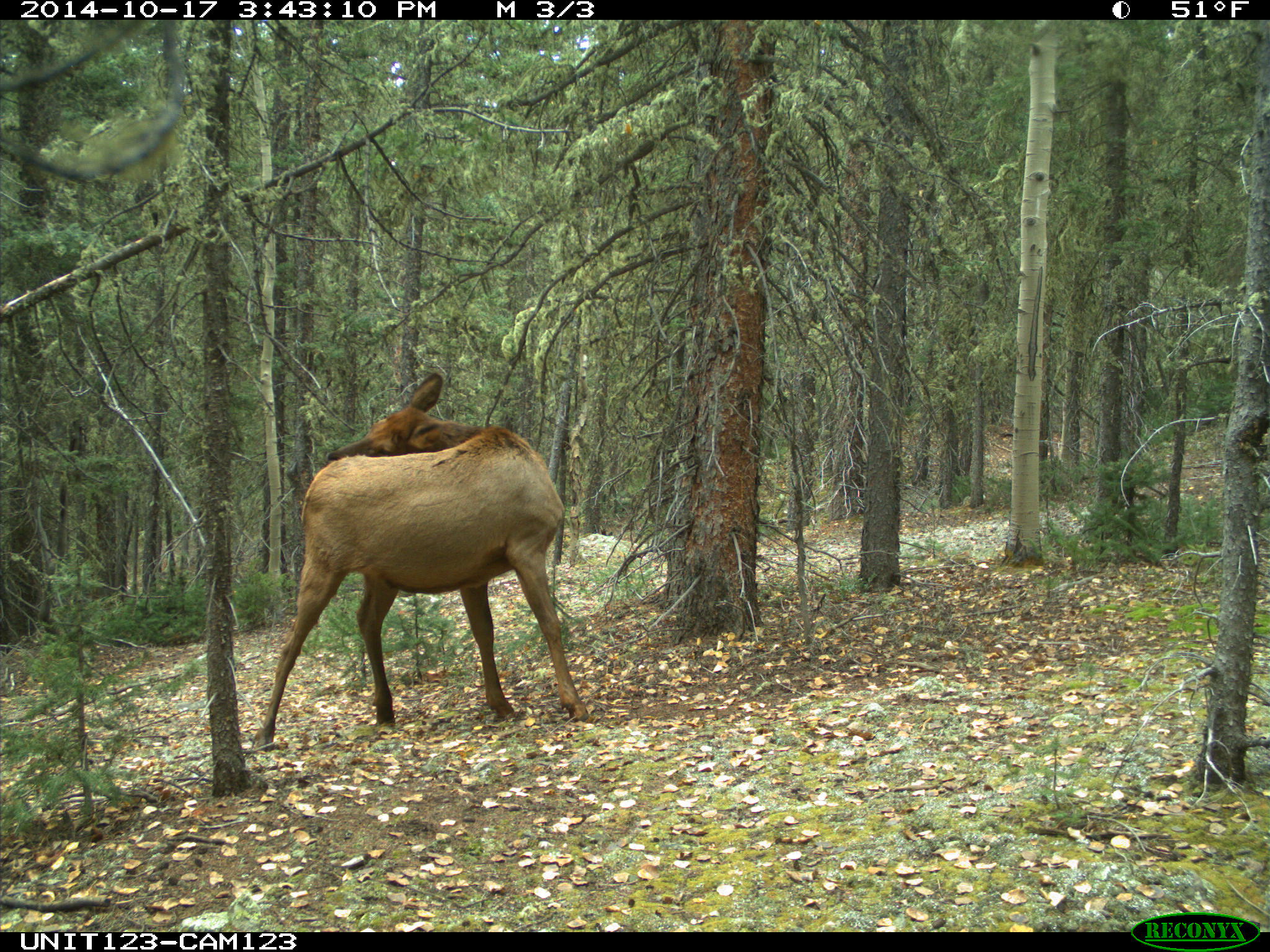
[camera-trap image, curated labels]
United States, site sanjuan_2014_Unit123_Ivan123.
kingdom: Animalia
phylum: Chordata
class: Mammalia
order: Artiodactyla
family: Cervidae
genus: Cervus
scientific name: Cervus elaphus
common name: red deer